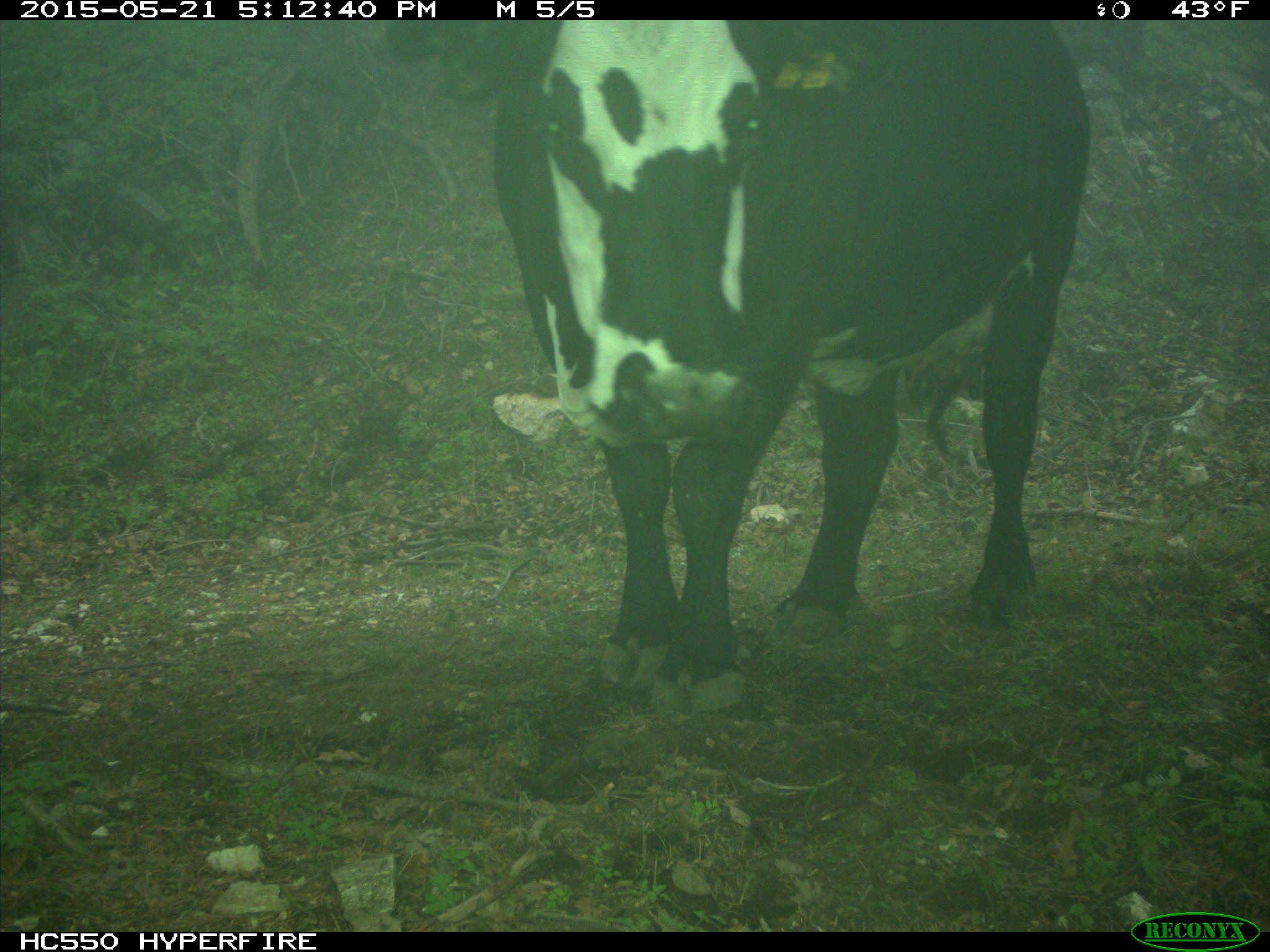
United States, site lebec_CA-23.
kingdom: Animalia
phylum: Chordata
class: Mammalia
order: Artiodactyla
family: Bovidae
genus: Bos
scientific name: Bos taurus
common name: domestic cow